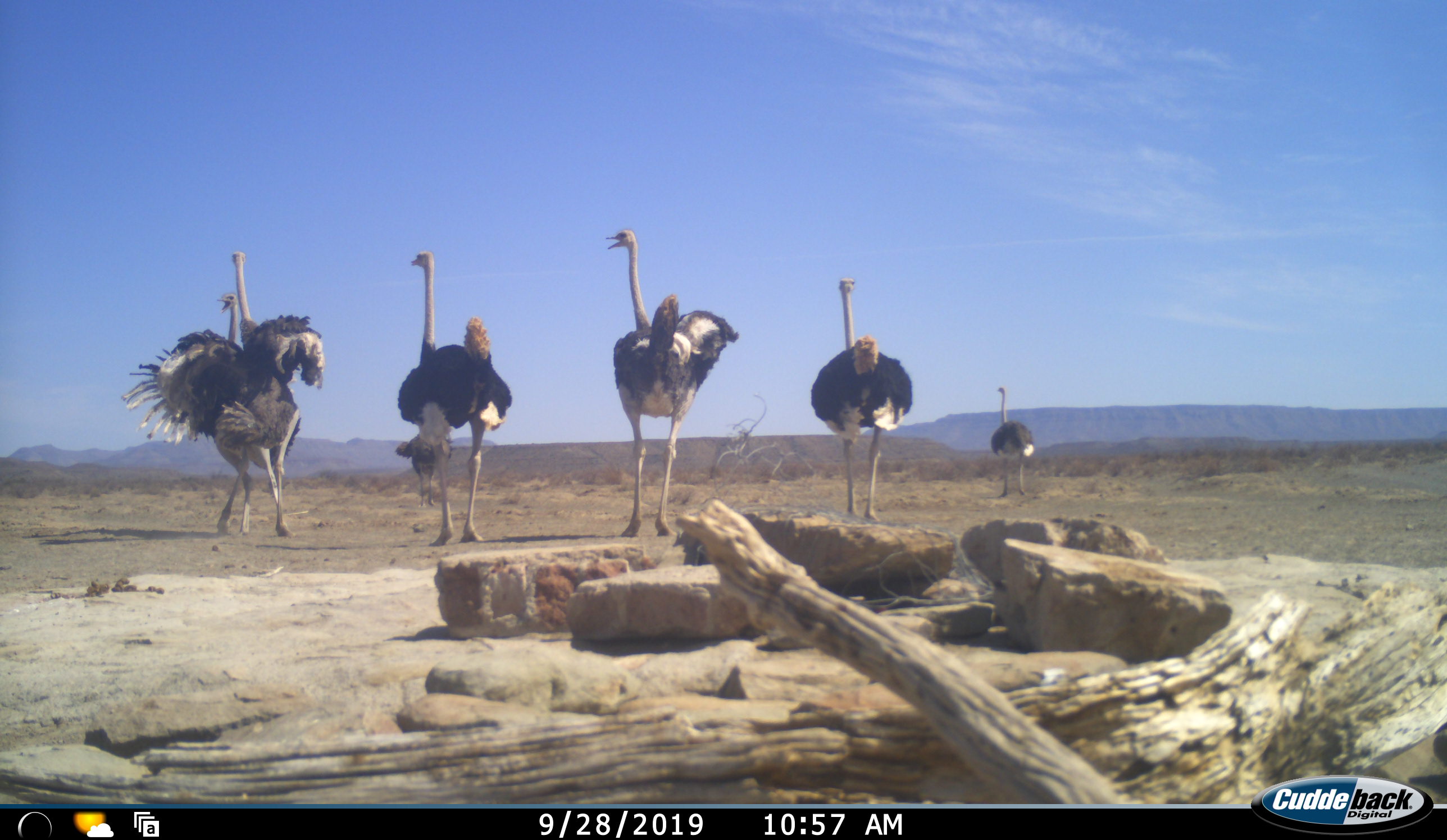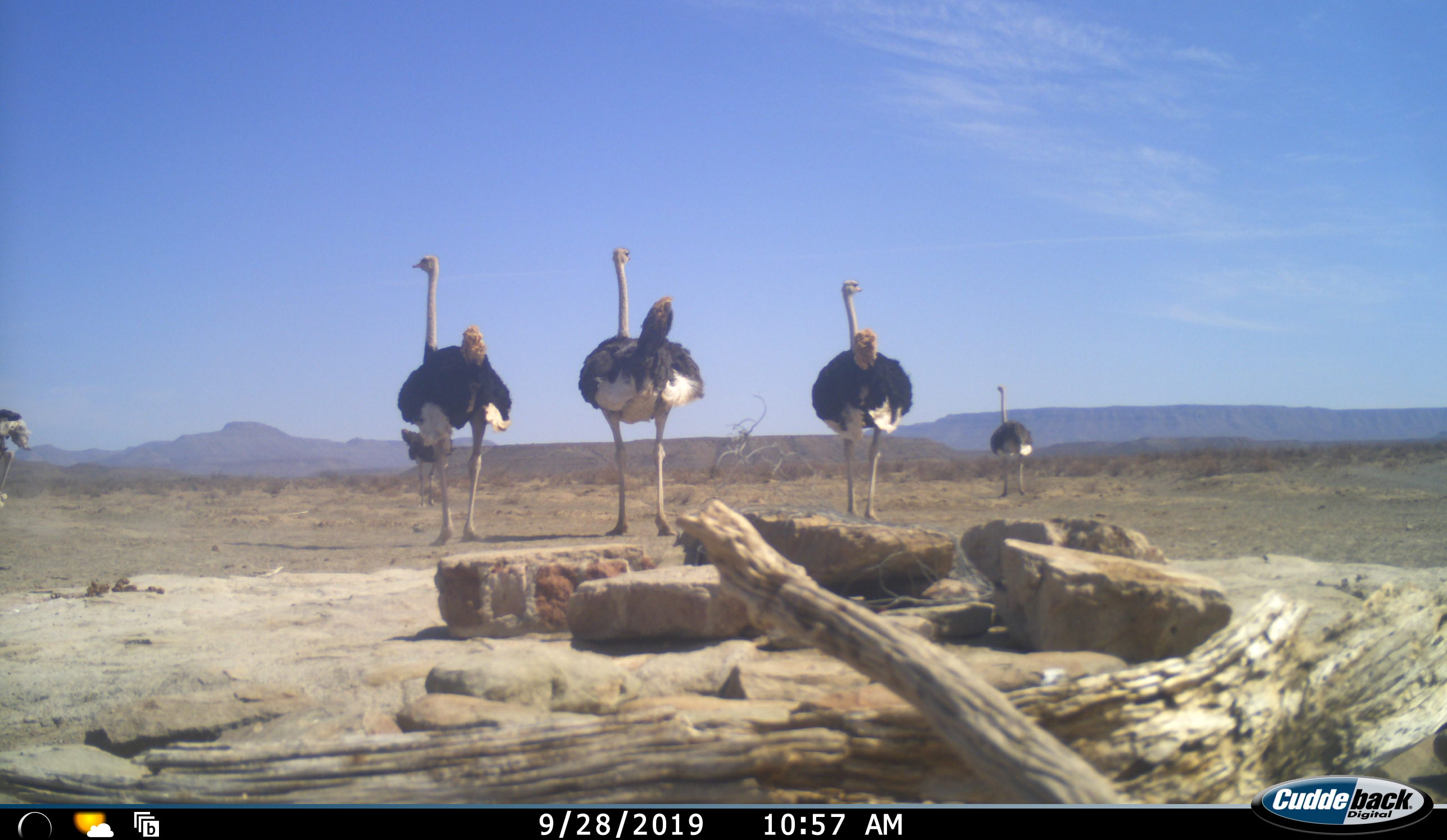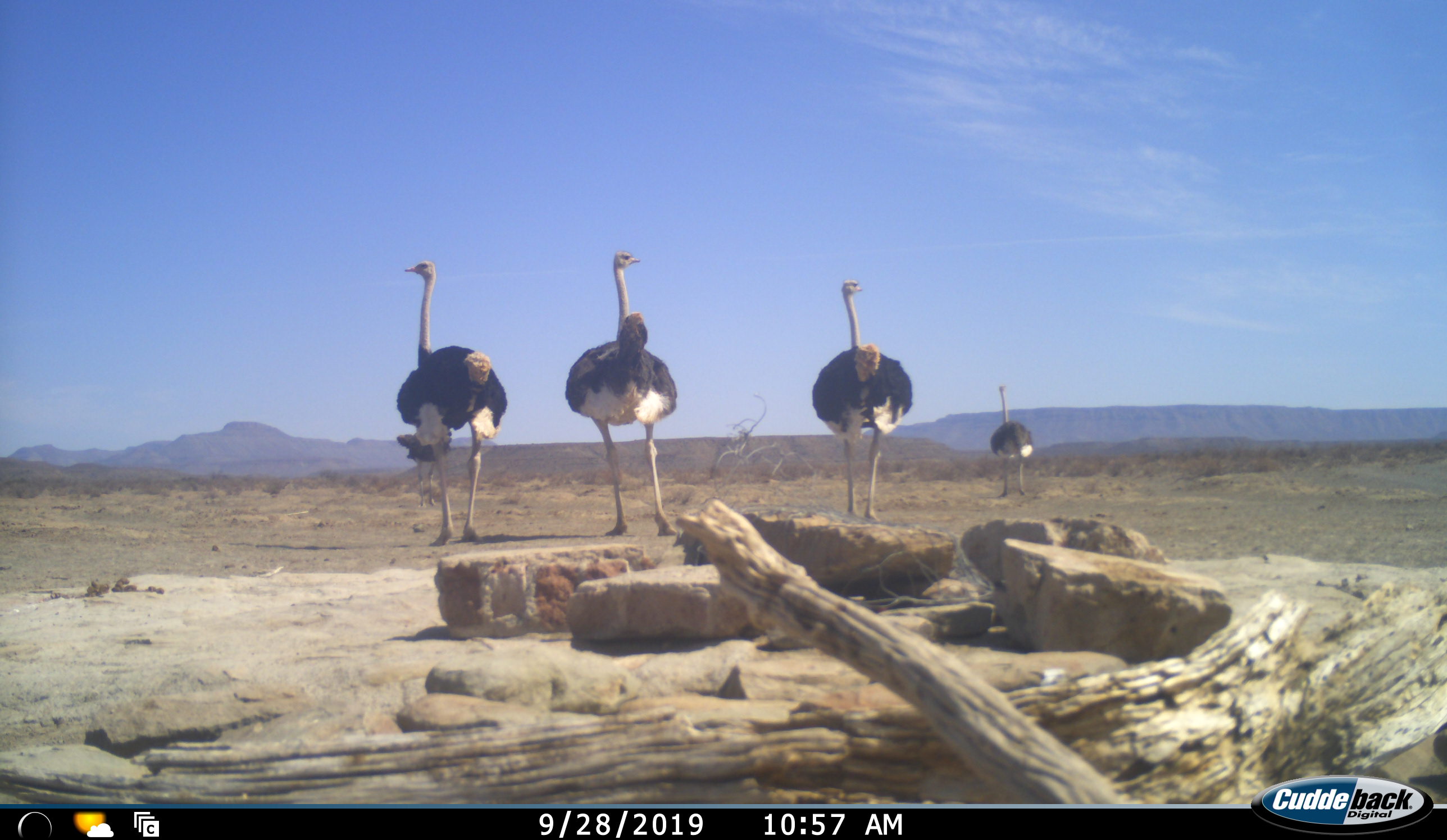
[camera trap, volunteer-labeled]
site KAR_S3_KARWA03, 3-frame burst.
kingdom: Animalia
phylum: Chordata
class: Aves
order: Struthioniformes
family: Struthionidae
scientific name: Struthionidae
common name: ostrich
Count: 6.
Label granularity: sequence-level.